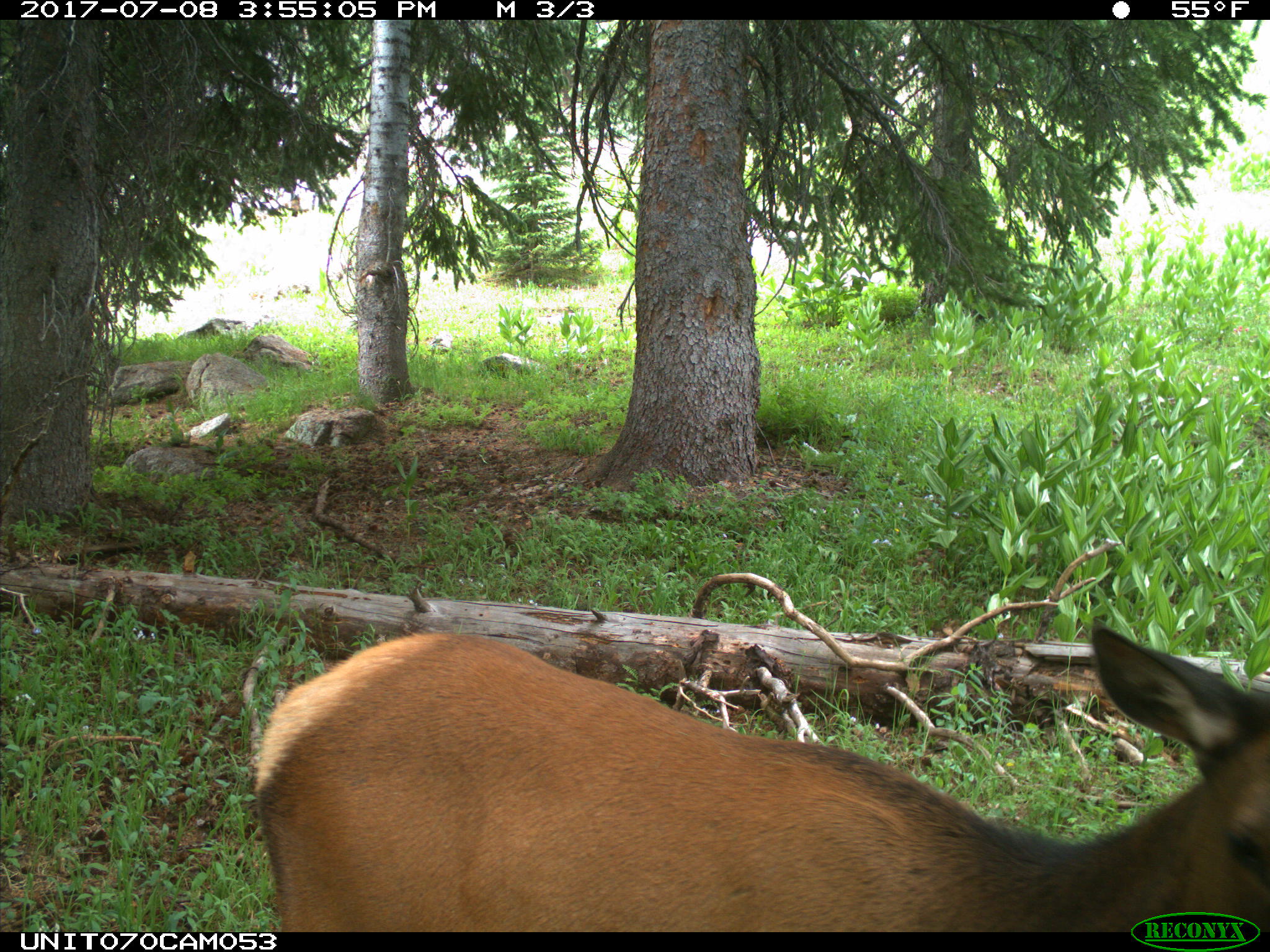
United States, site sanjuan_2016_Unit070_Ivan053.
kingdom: Animalia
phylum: Chordata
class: Mammalia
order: Artiodactyla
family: Cervidae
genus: Cervus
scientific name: Cervus elaphus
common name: red deer